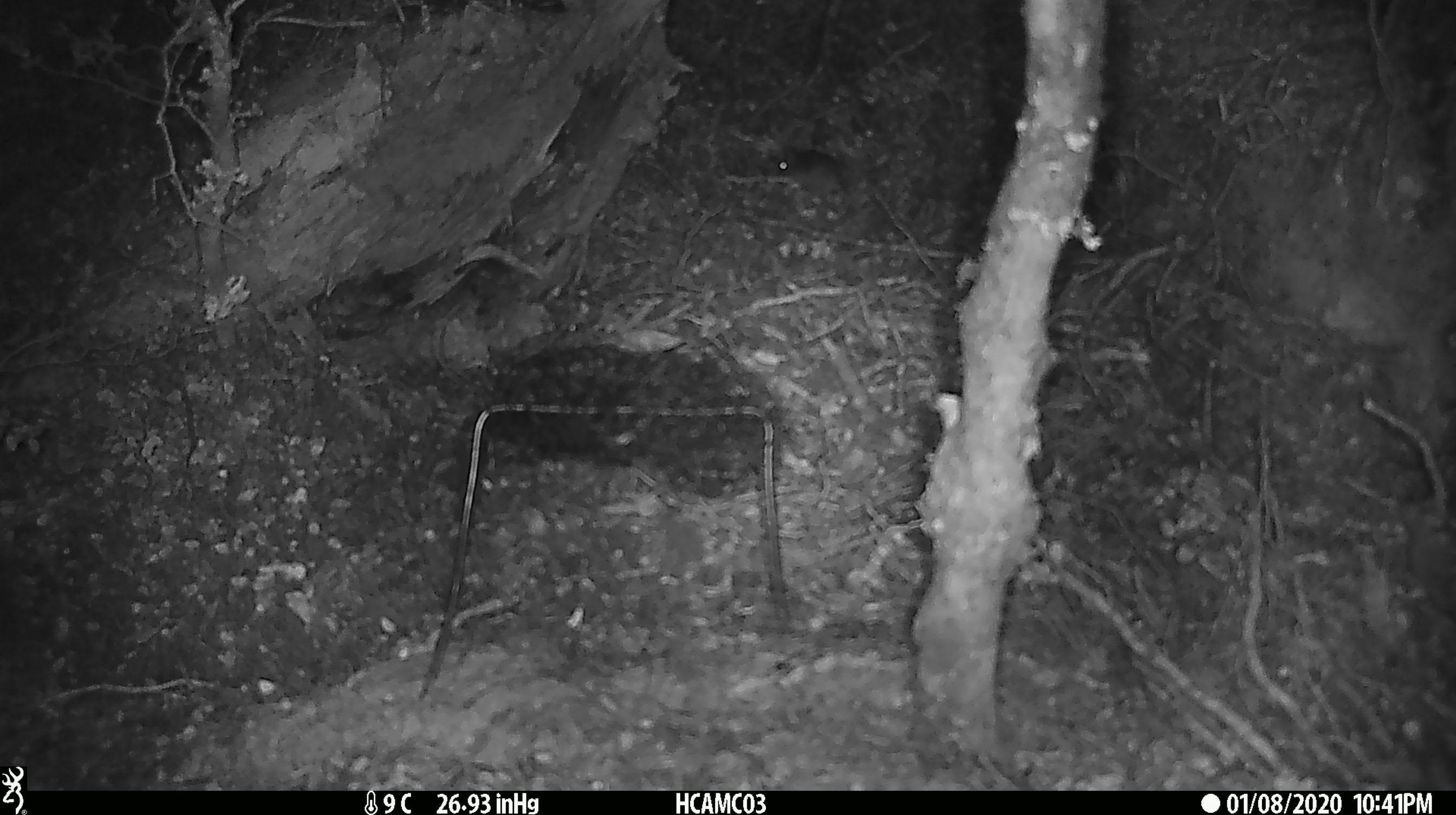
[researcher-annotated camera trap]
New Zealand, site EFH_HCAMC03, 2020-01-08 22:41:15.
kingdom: Animalia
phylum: Chordata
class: Mammalia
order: Rodentia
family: Muridae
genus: Mus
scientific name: Mus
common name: mouse